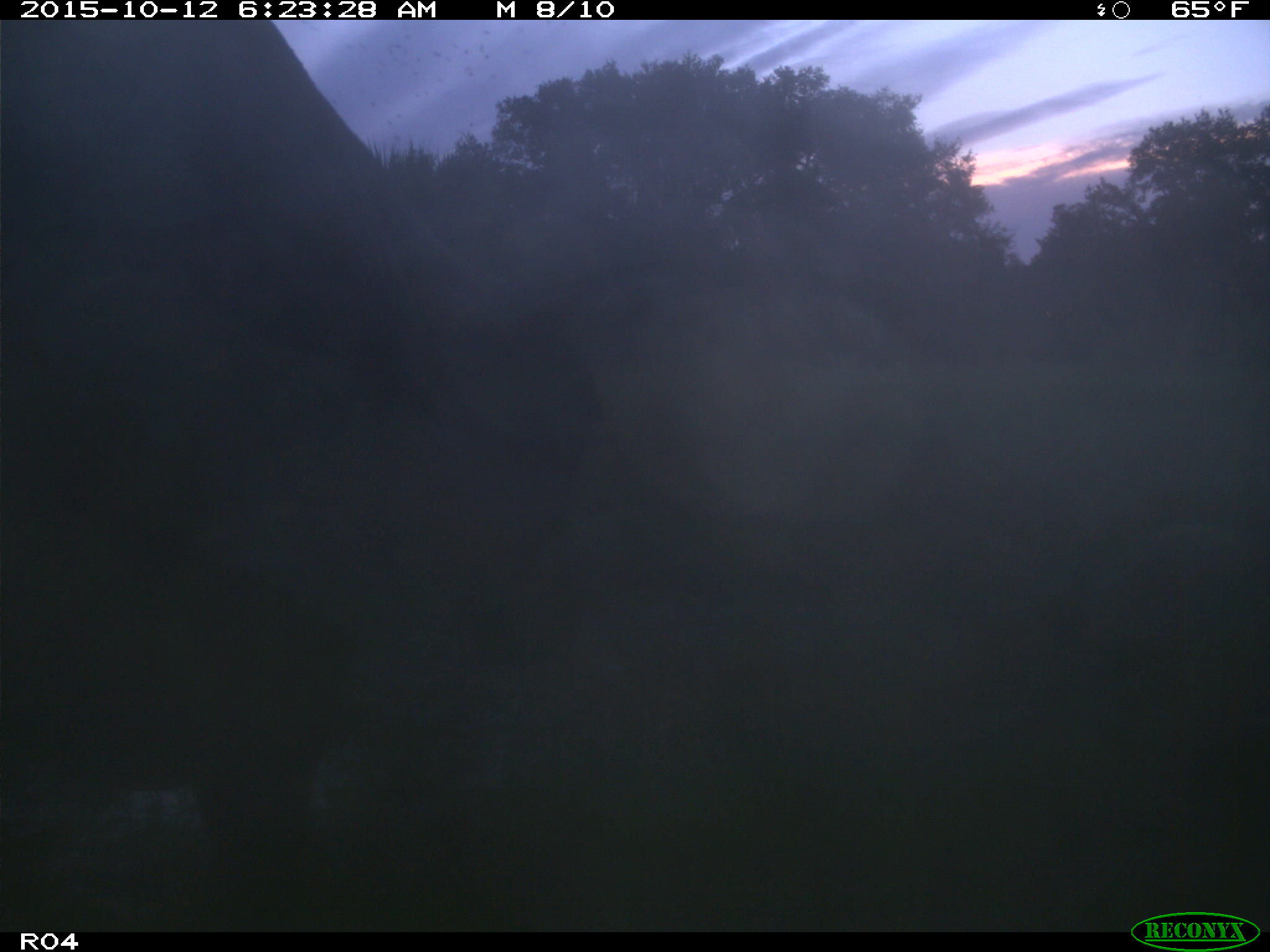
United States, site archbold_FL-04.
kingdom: Animalia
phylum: Chordata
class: Mammalia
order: Artiodactyla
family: Bovidae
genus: Bos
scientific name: Bos taurus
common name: domestic cow